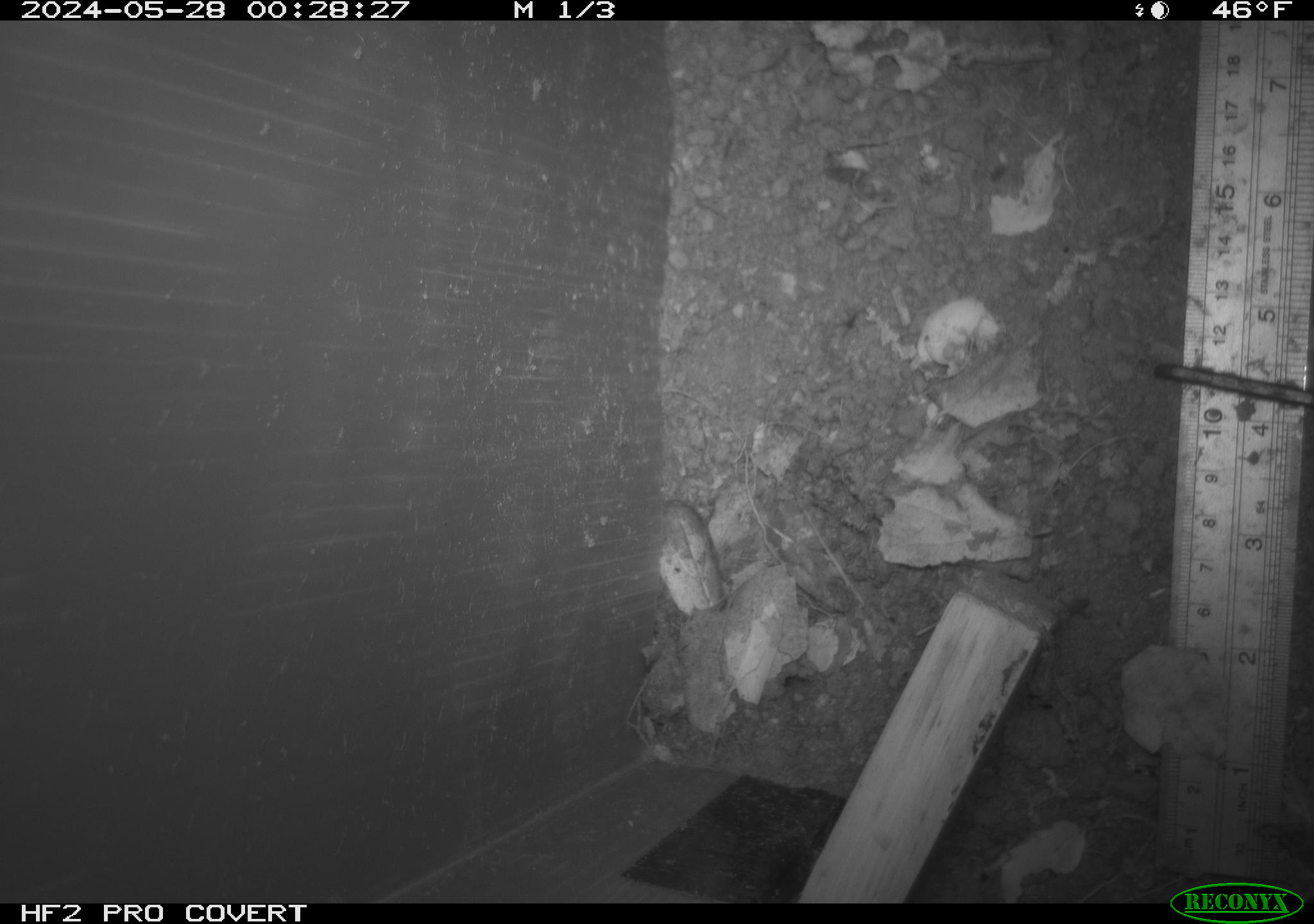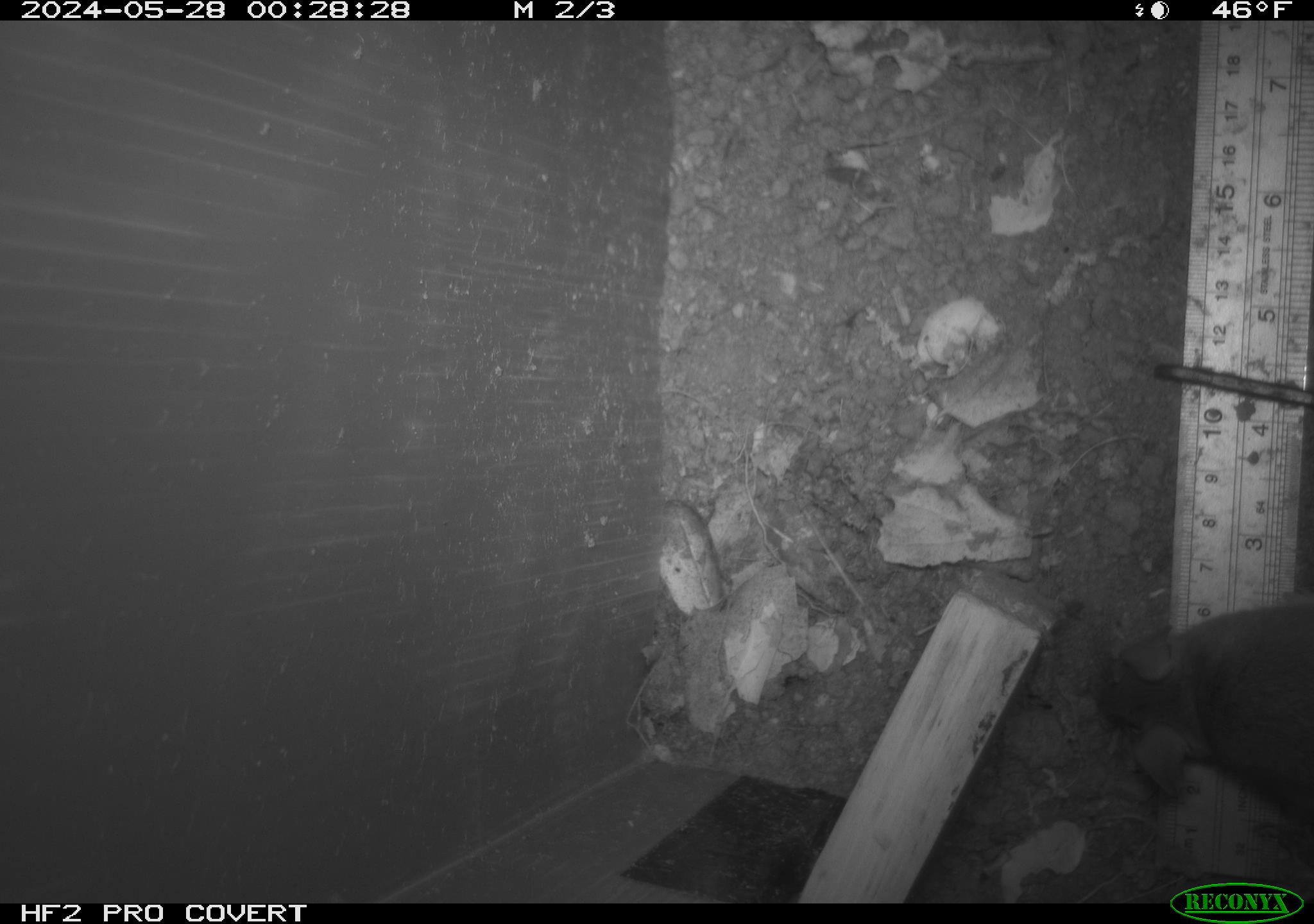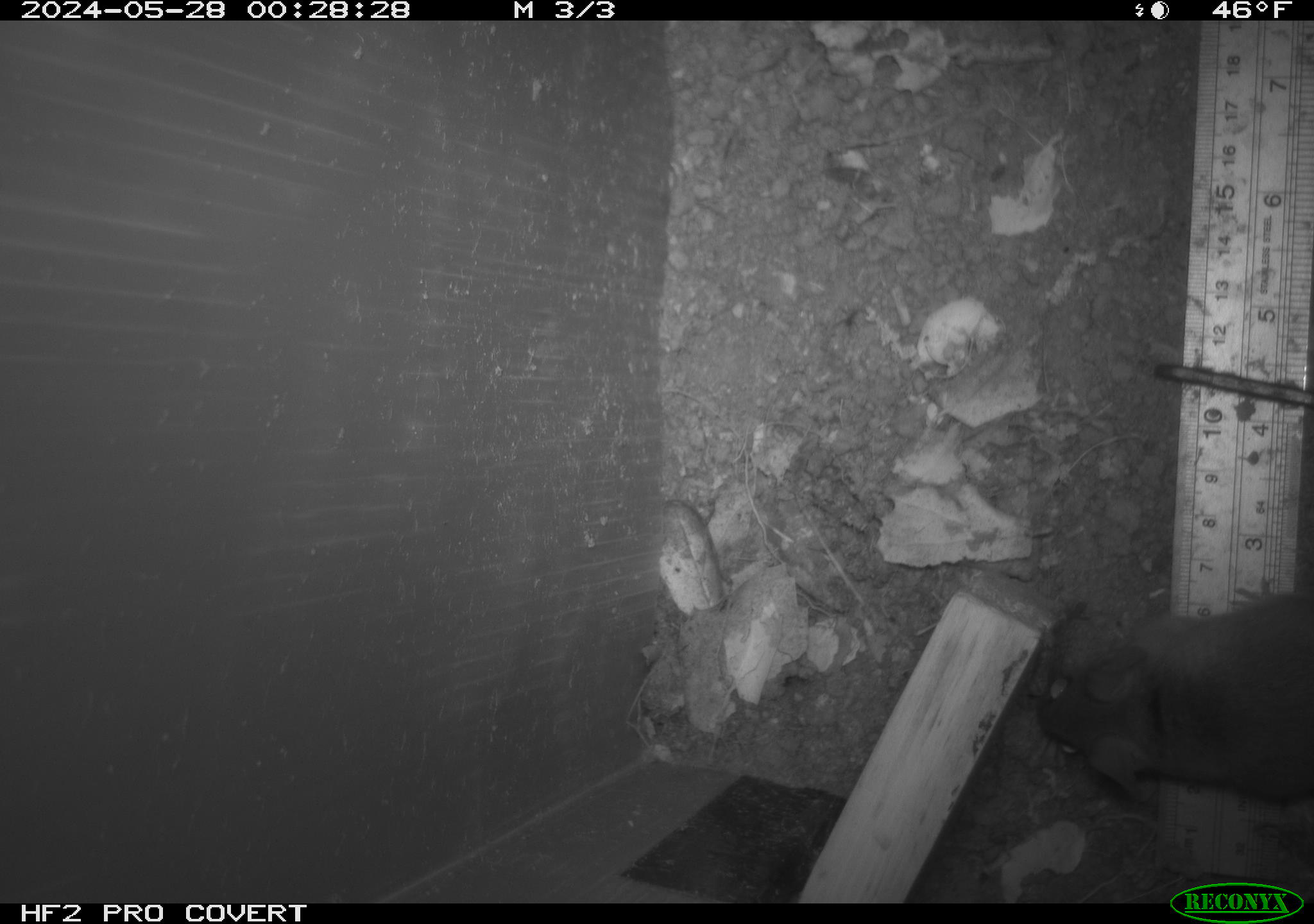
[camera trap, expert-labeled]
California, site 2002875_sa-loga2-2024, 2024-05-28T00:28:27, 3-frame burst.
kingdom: Animalia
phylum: Chordata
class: Mammalia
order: Rodentia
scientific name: Rodentia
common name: rodent